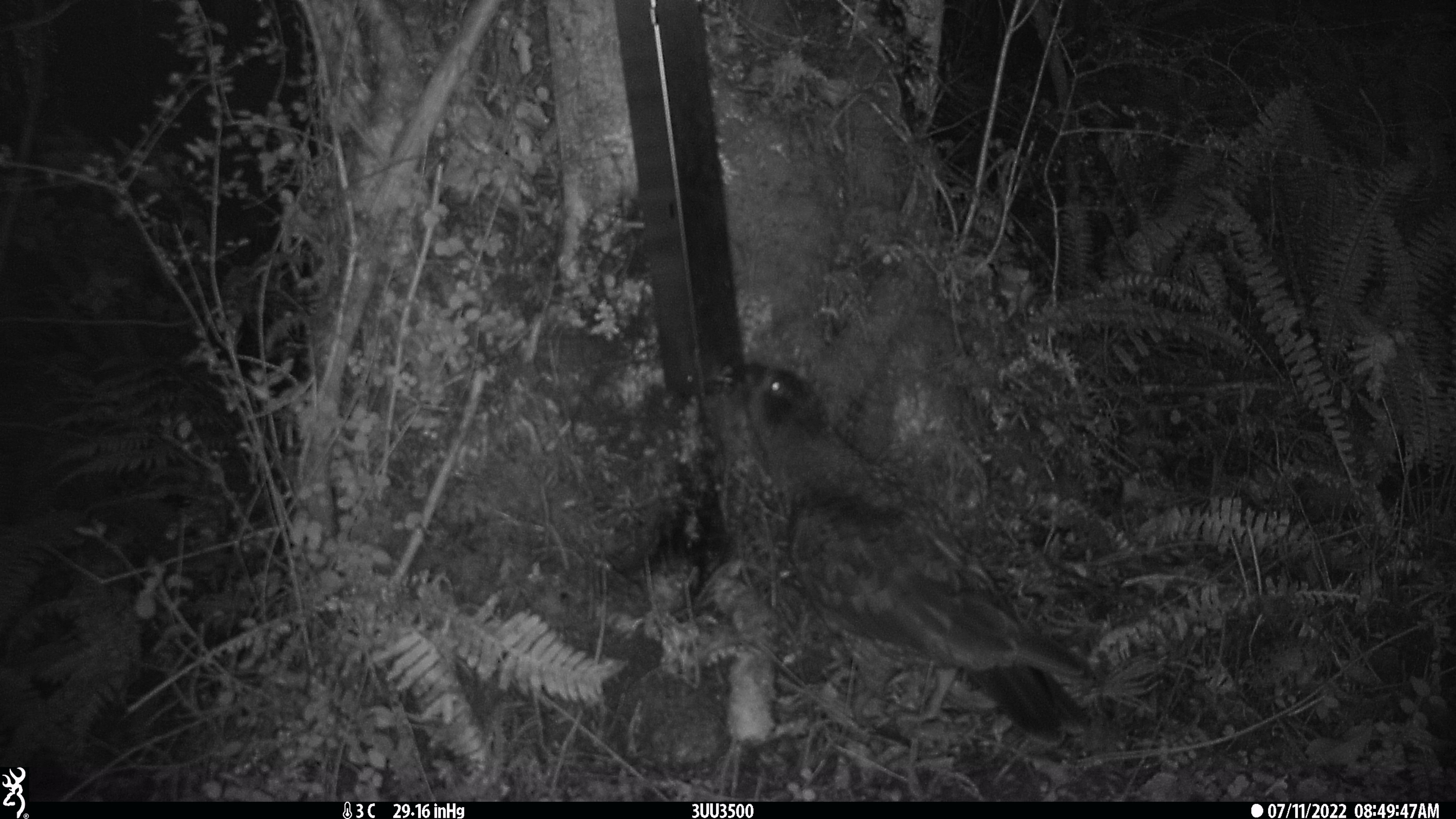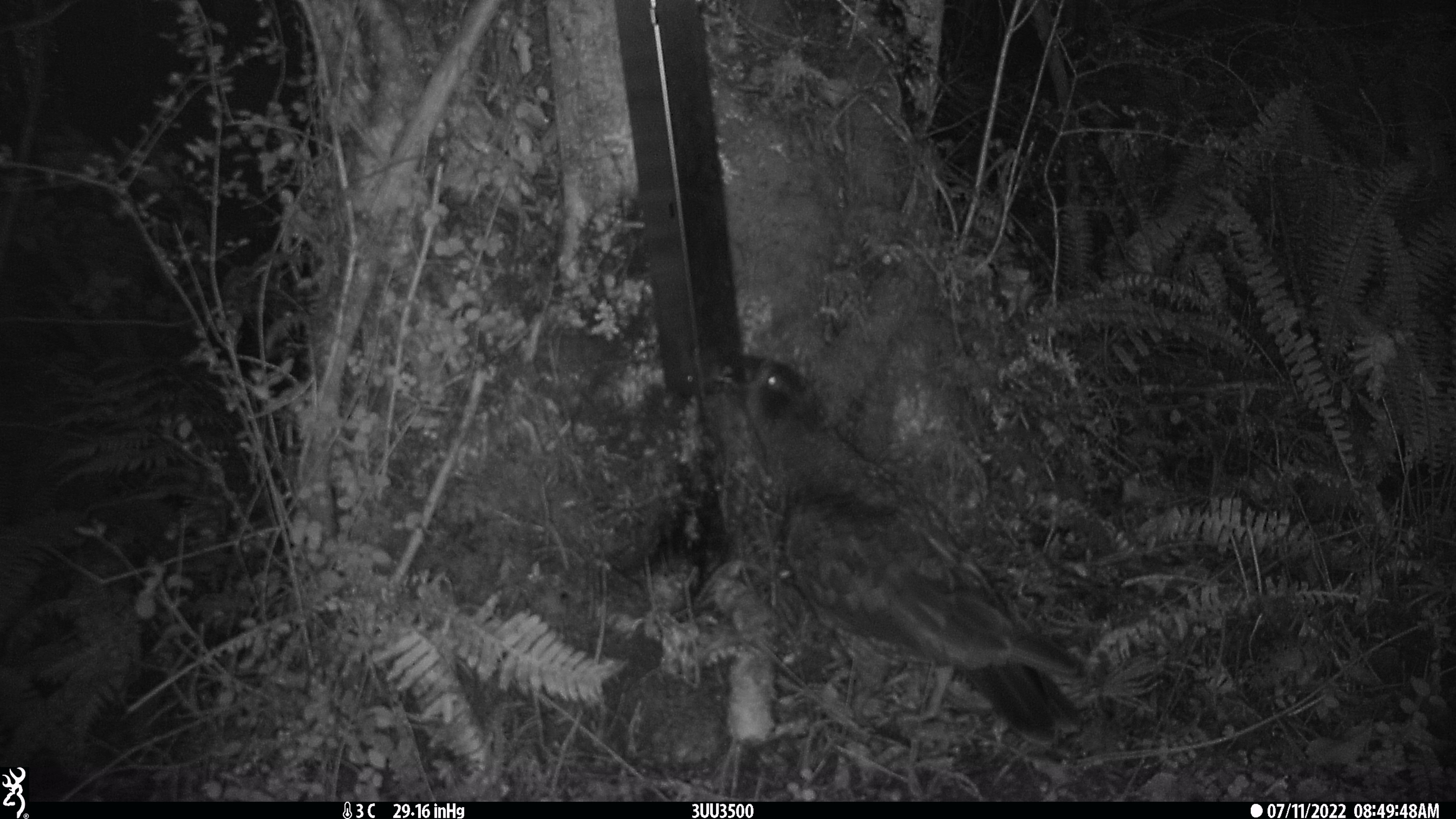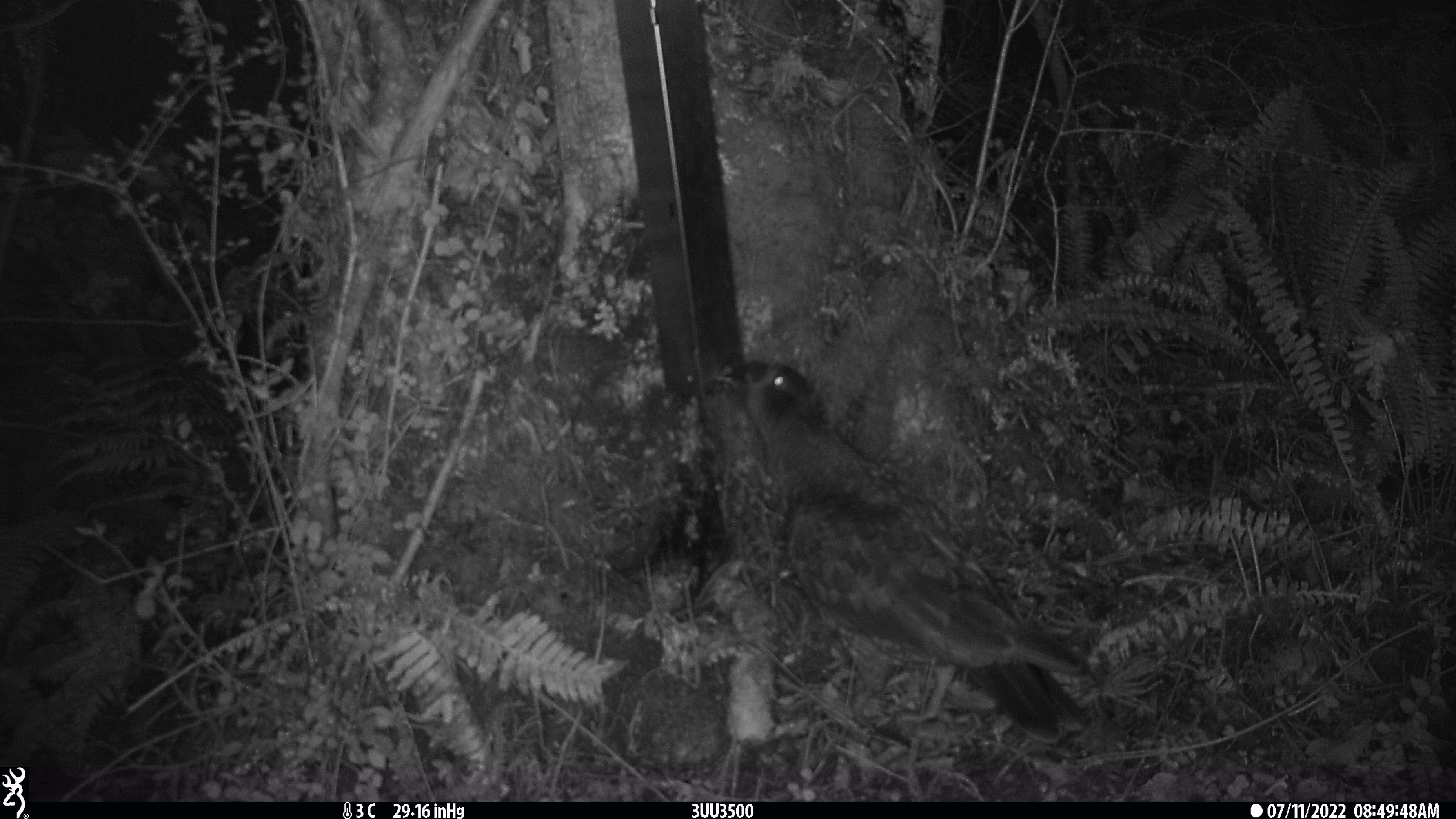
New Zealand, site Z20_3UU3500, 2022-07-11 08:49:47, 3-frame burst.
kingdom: Animalia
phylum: Chordata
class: Aves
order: Psittaciformes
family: Strigopidae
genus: Nestor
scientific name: Nestor notabilis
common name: kea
Kea (Nestor notabilis).